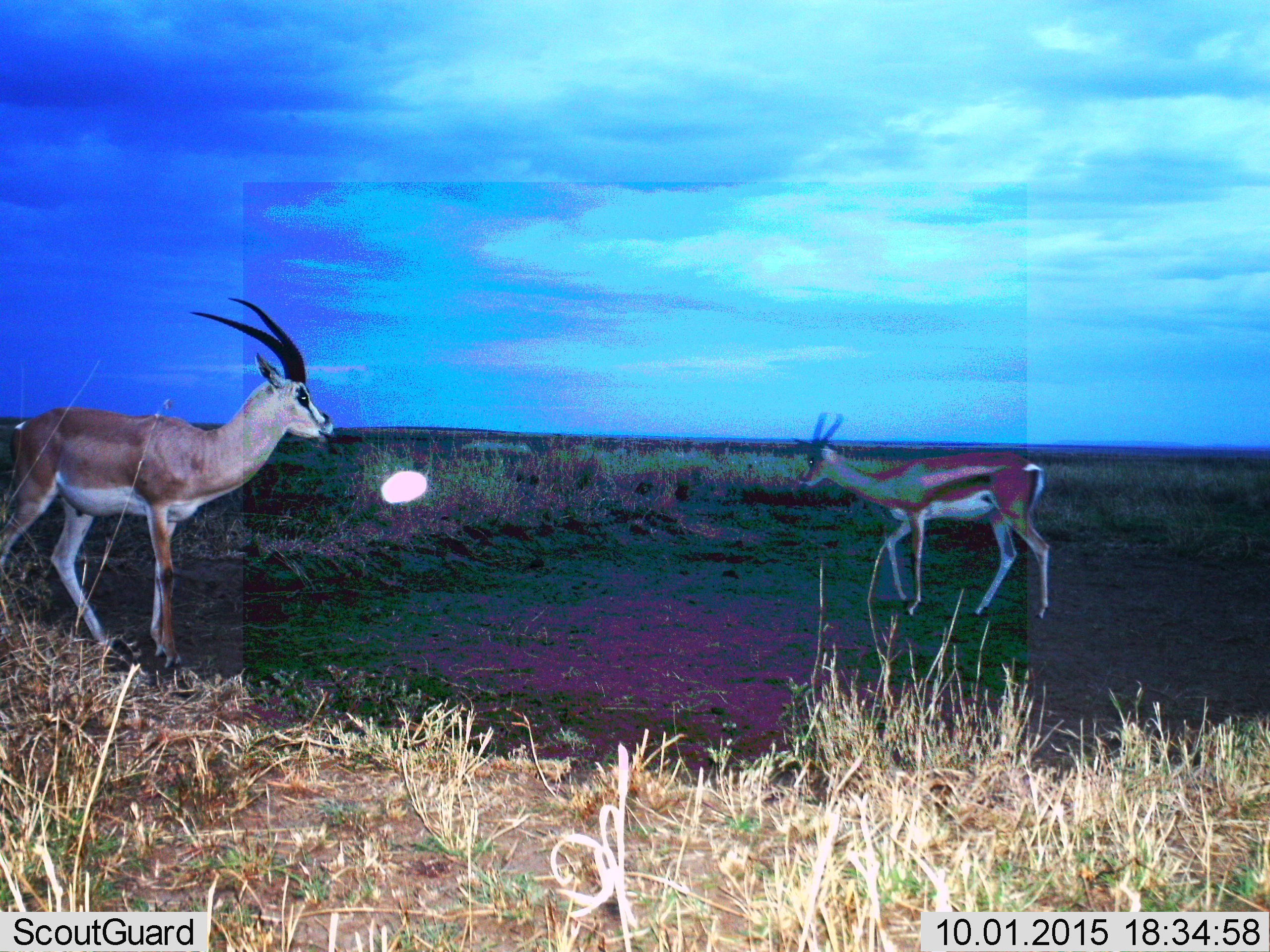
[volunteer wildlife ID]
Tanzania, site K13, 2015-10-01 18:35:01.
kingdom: Animalia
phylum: Chordata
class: Mammalia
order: Artiodactyla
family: Bovidae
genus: Nanger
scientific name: Nanger granti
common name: grant's gazelle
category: gazellegrants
Gazellegrants (grant's gazelle) (Nanger granti), count 2. Behavior (volunteer vote fractions): standing 89%, resting 0%, moving 44%, interacting 22%. Young present (vote fraction): 0%. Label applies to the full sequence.